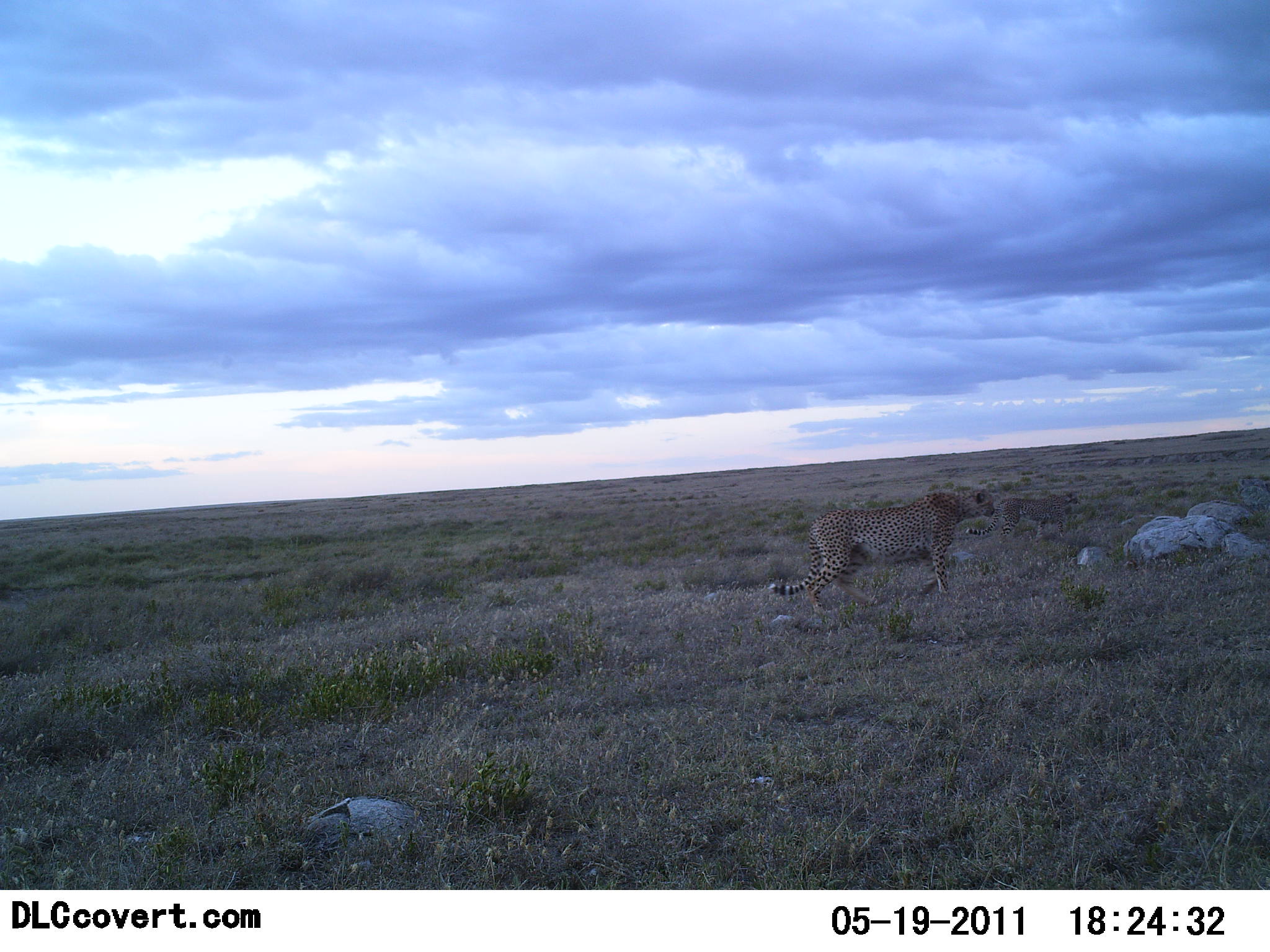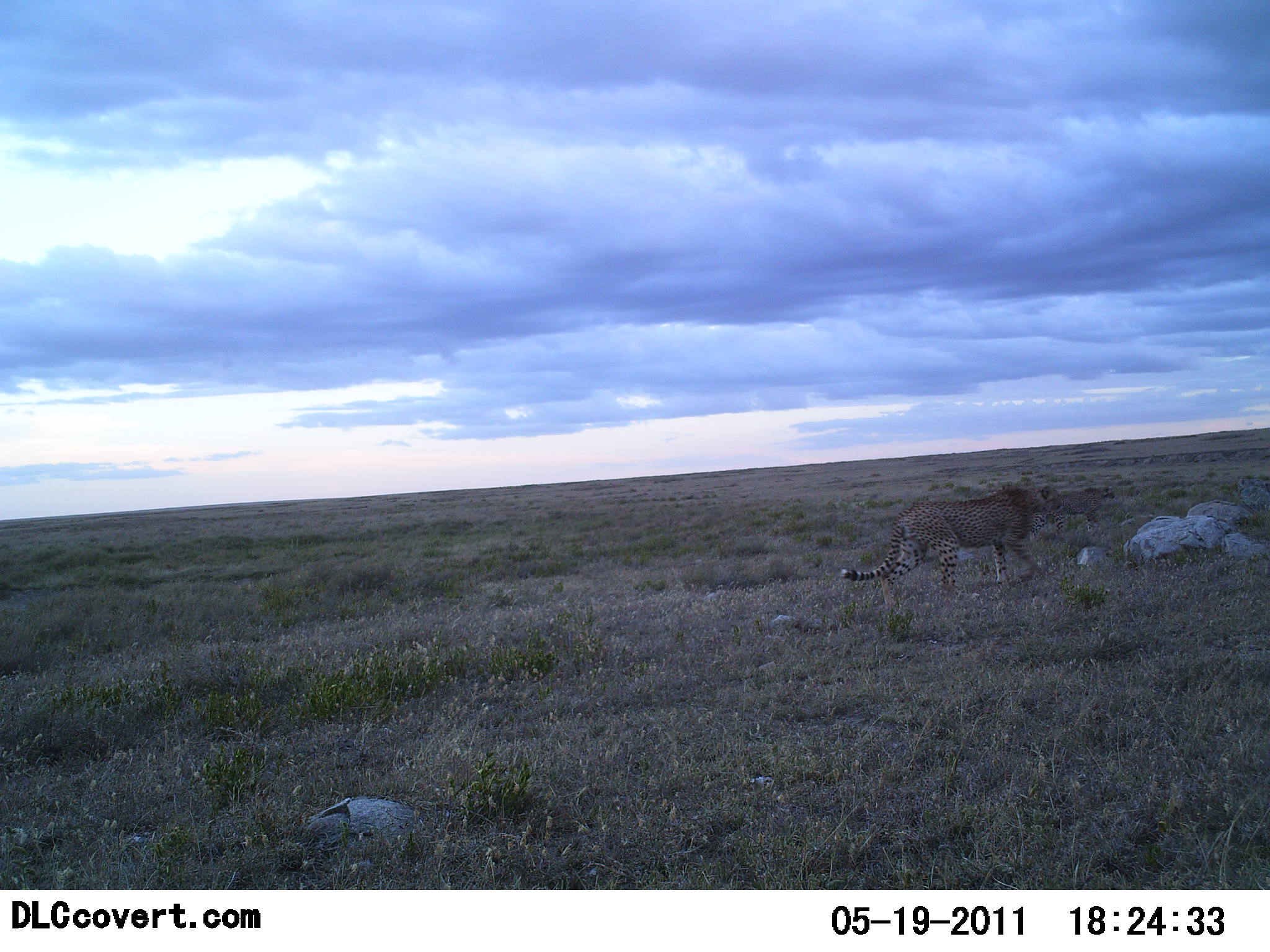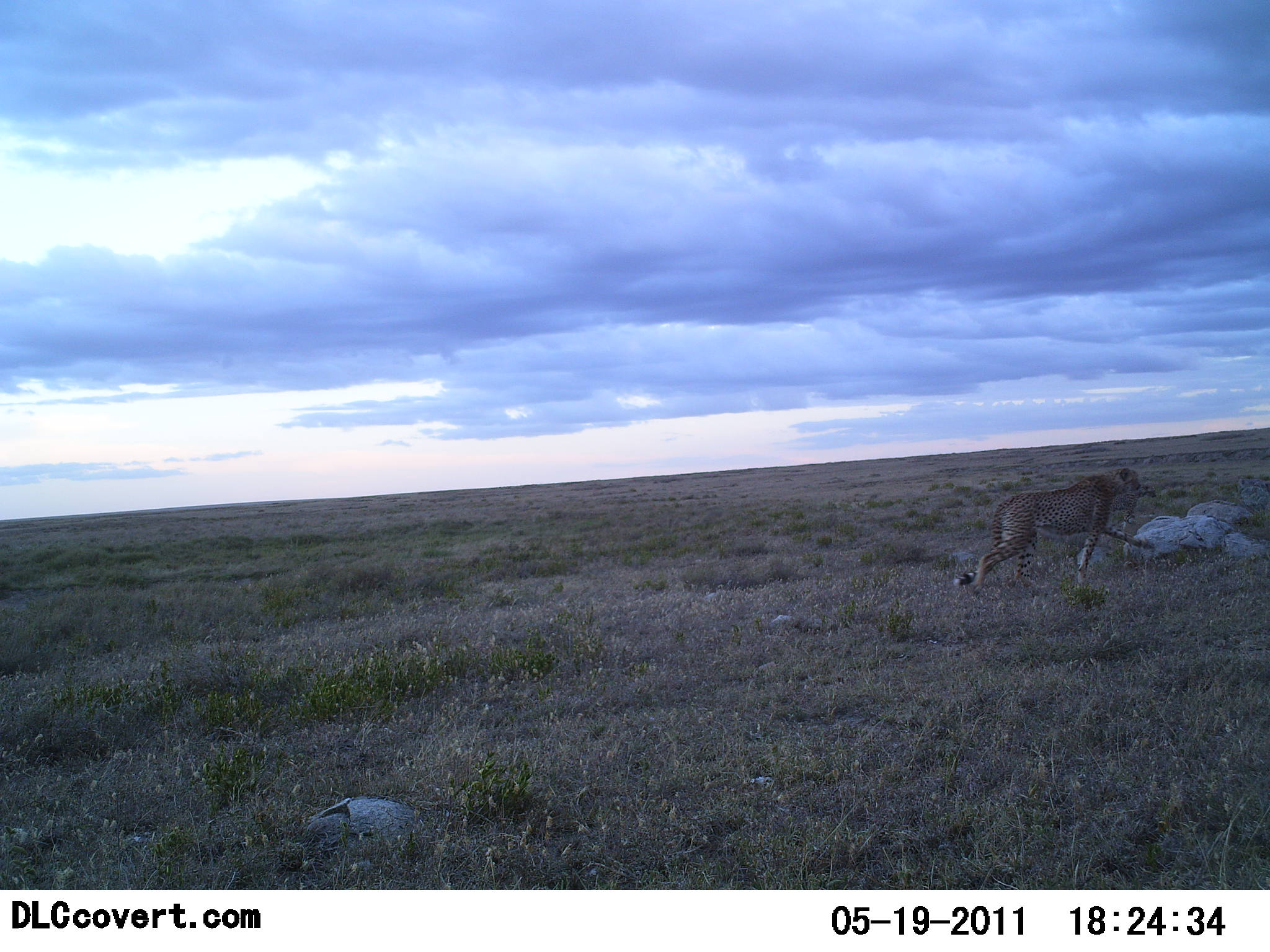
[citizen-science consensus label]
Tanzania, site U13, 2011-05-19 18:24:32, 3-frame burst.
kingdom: Animalia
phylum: Chordata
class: Mammalia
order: Carnivora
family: Felidae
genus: Acinonyx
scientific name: Acinonyx jubatus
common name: cheetah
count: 2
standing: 9%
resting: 0%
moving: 91%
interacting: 9%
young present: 0%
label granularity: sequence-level